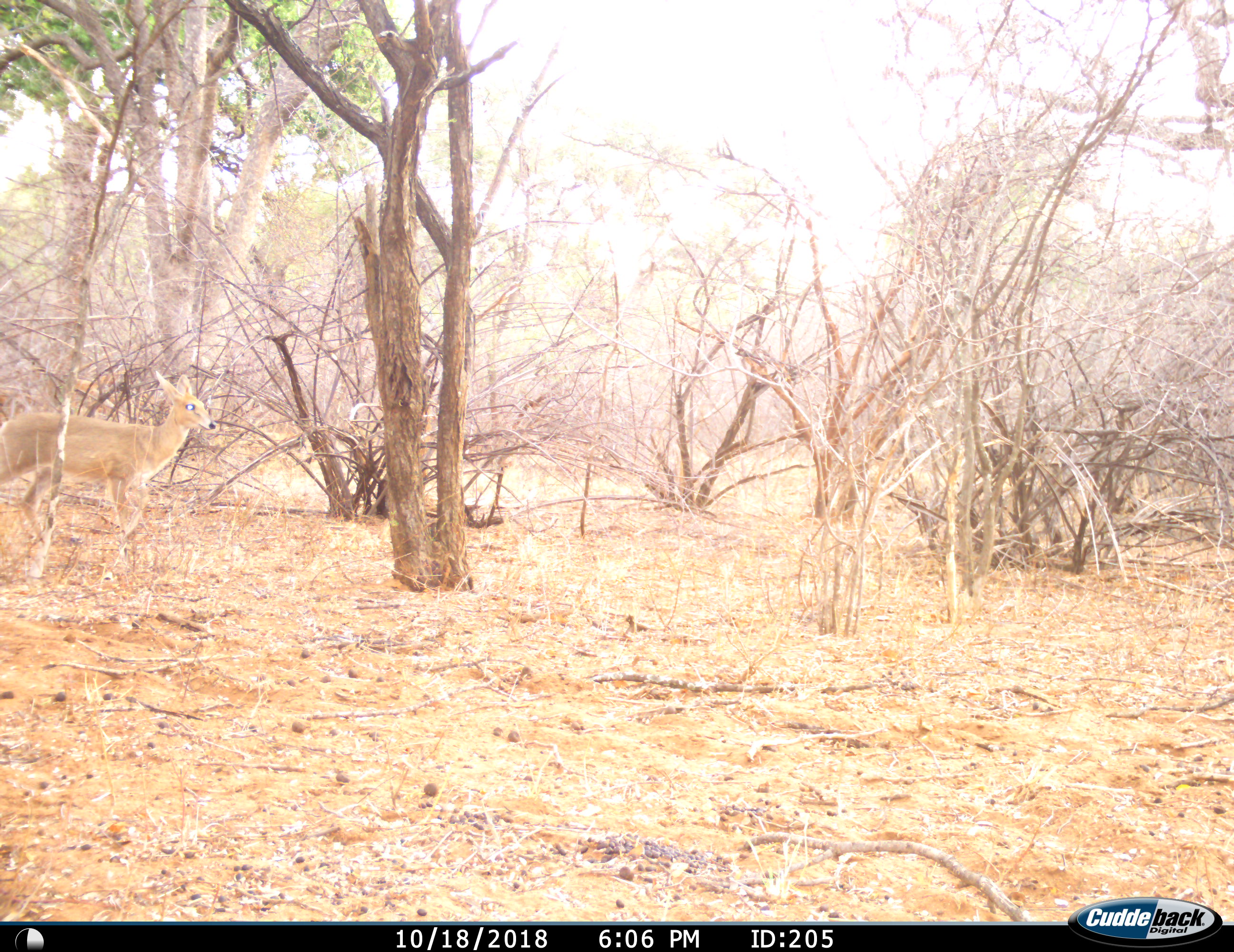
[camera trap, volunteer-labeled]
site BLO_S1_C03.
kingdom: Animalia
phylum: Chordata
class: Mammalia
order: Artiodactyla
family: Bovidae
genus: Sylvicapra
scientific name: Sylvicapra grimmia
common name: common duiker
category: duikercommongrey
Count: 1.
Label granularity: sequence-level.